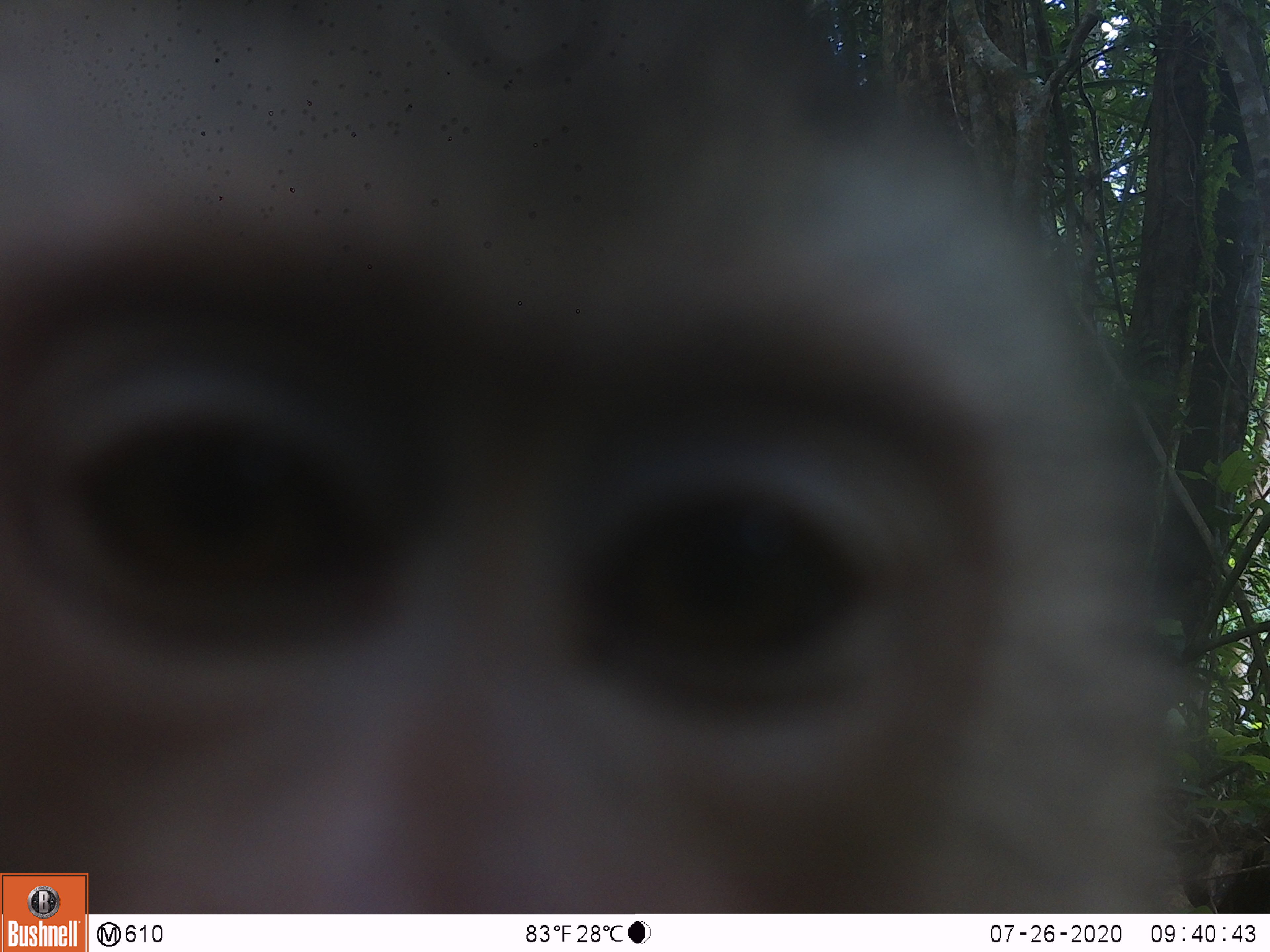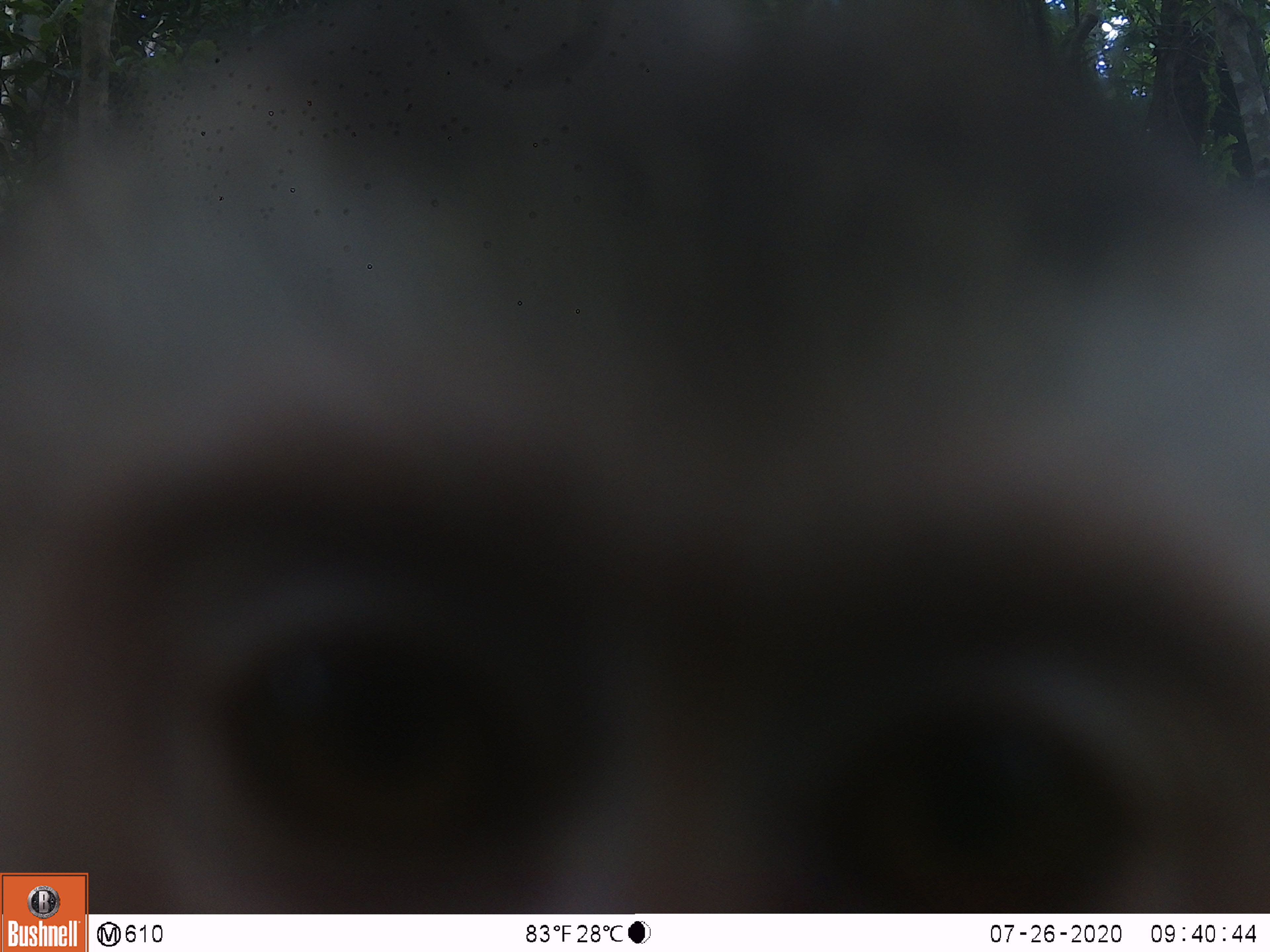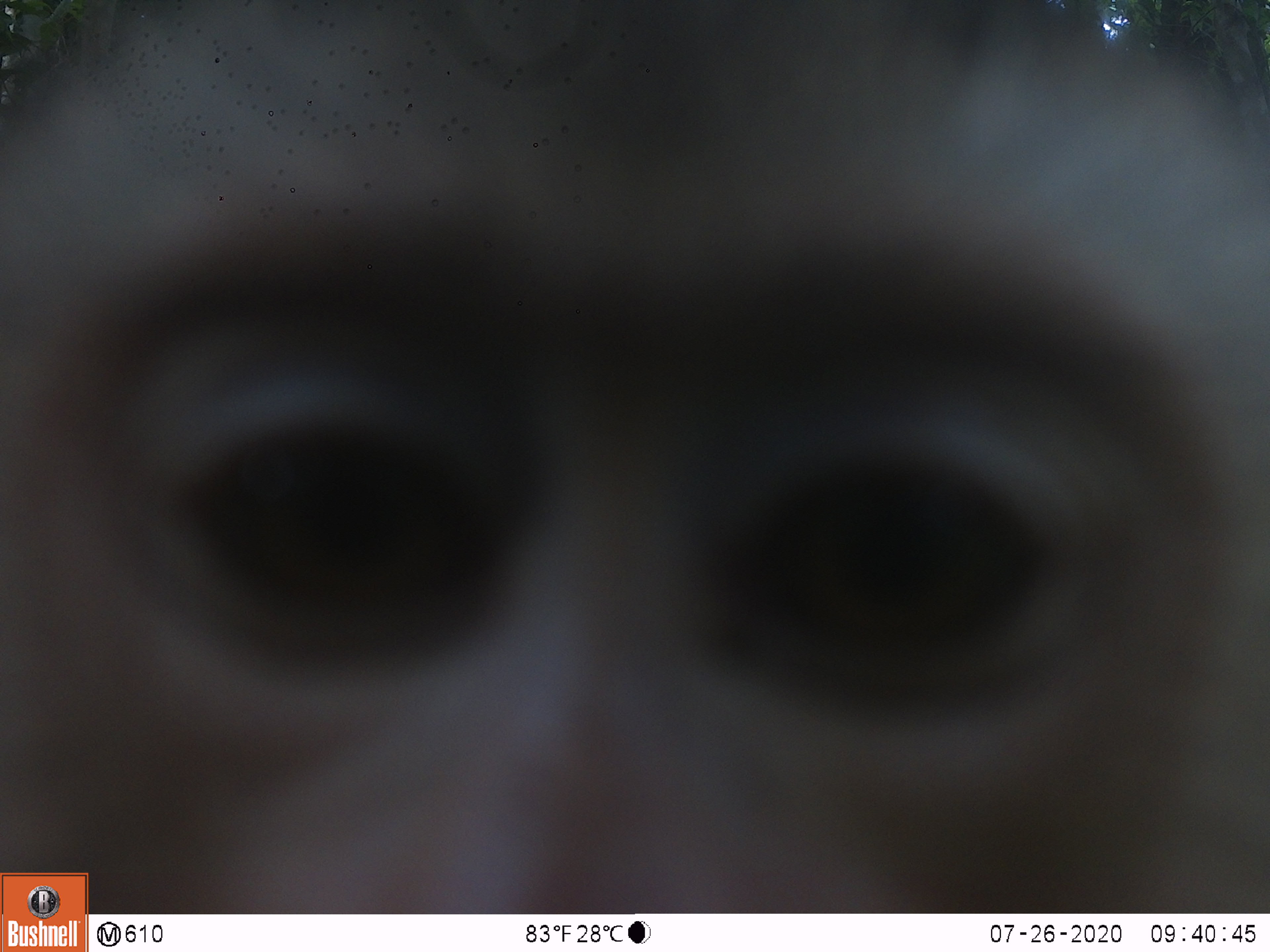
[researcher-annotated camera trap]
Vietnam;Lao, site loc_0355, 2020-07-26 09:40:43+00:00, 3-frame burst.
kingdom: Animalia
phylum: Chordata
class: Mammalia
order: Primates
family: Cercopithecidae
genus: Macaca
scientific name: Macaca nemestrina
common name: pig-tailed macaque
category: pig tailed macaque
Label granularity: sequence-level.